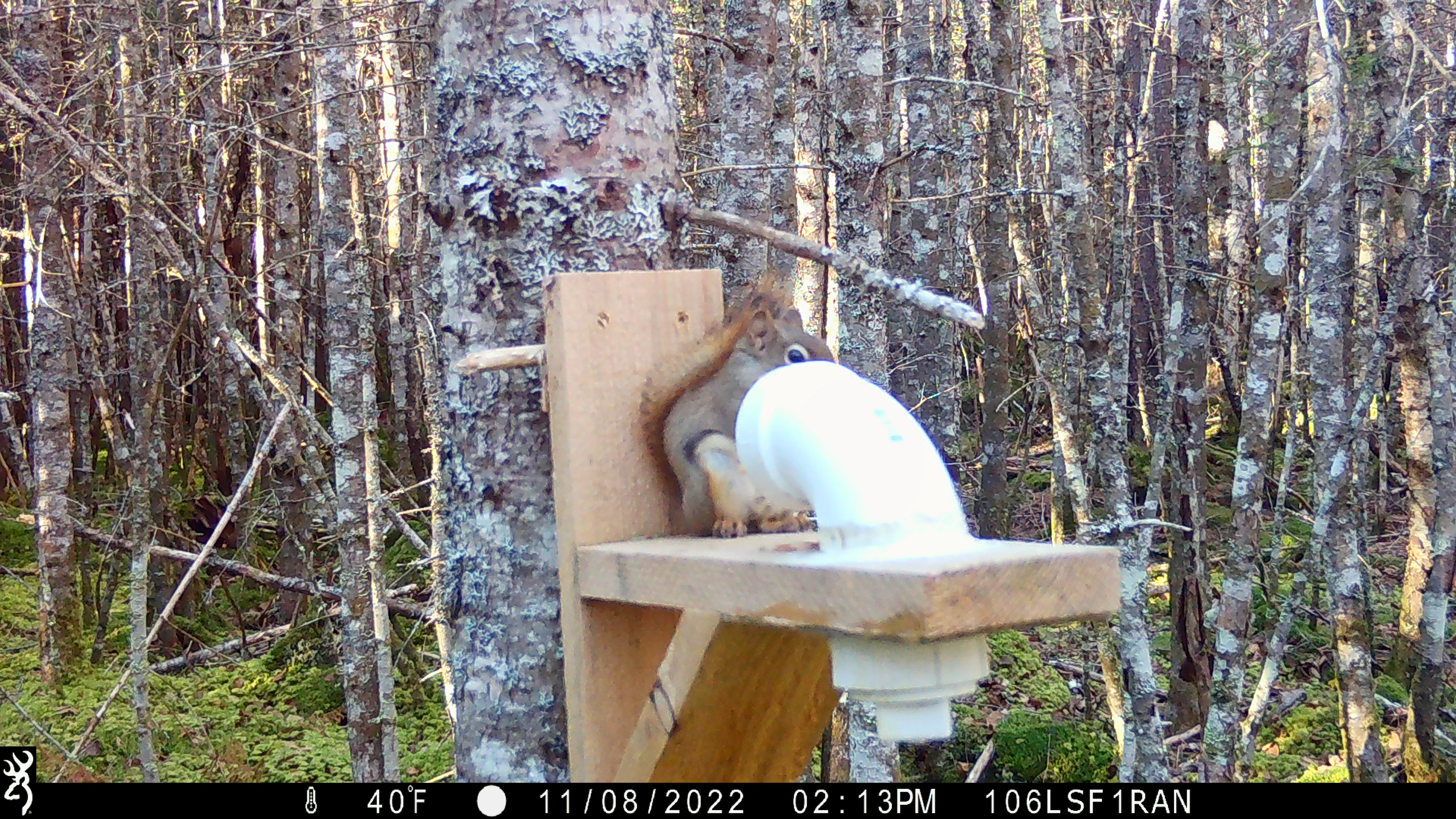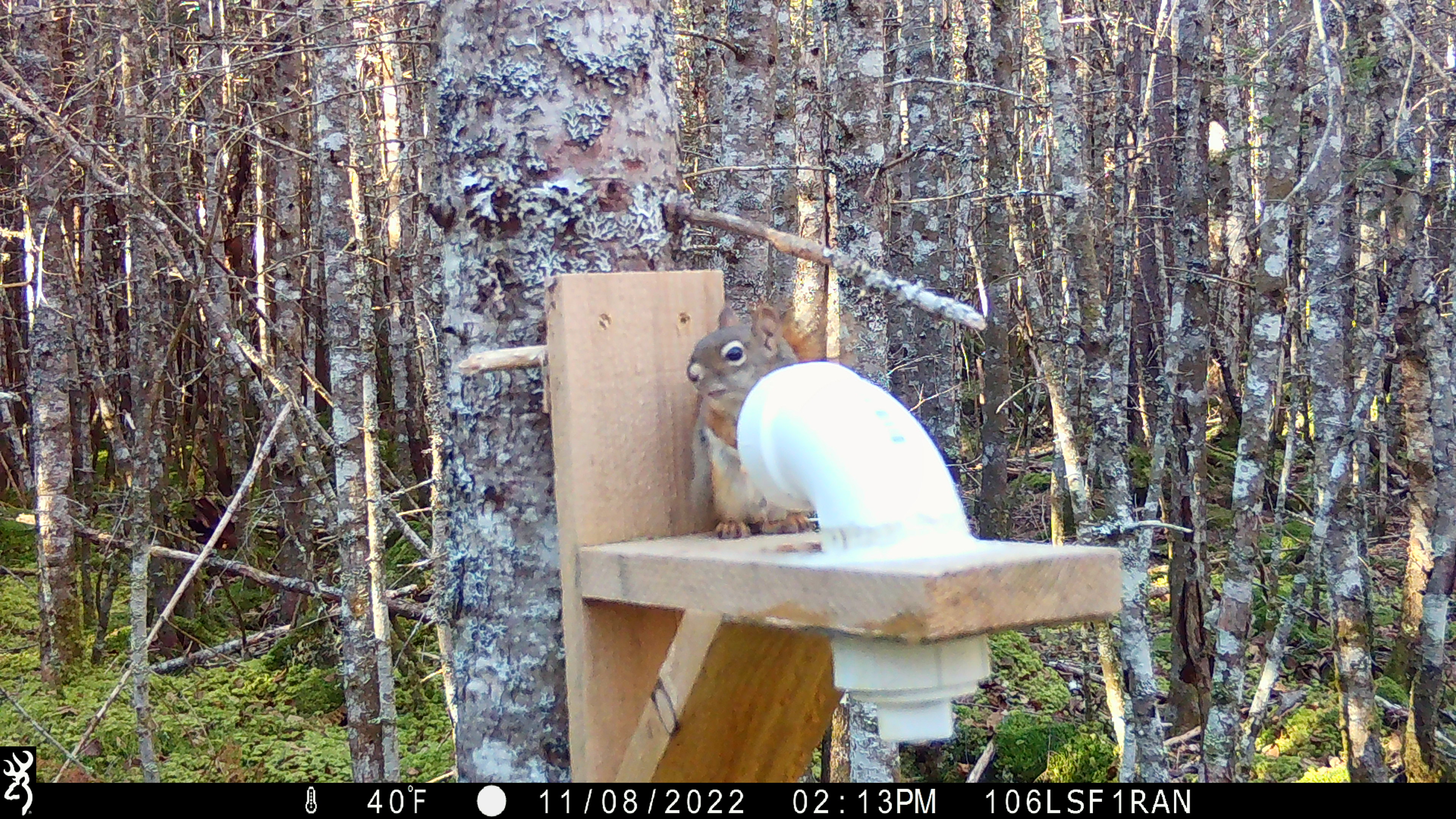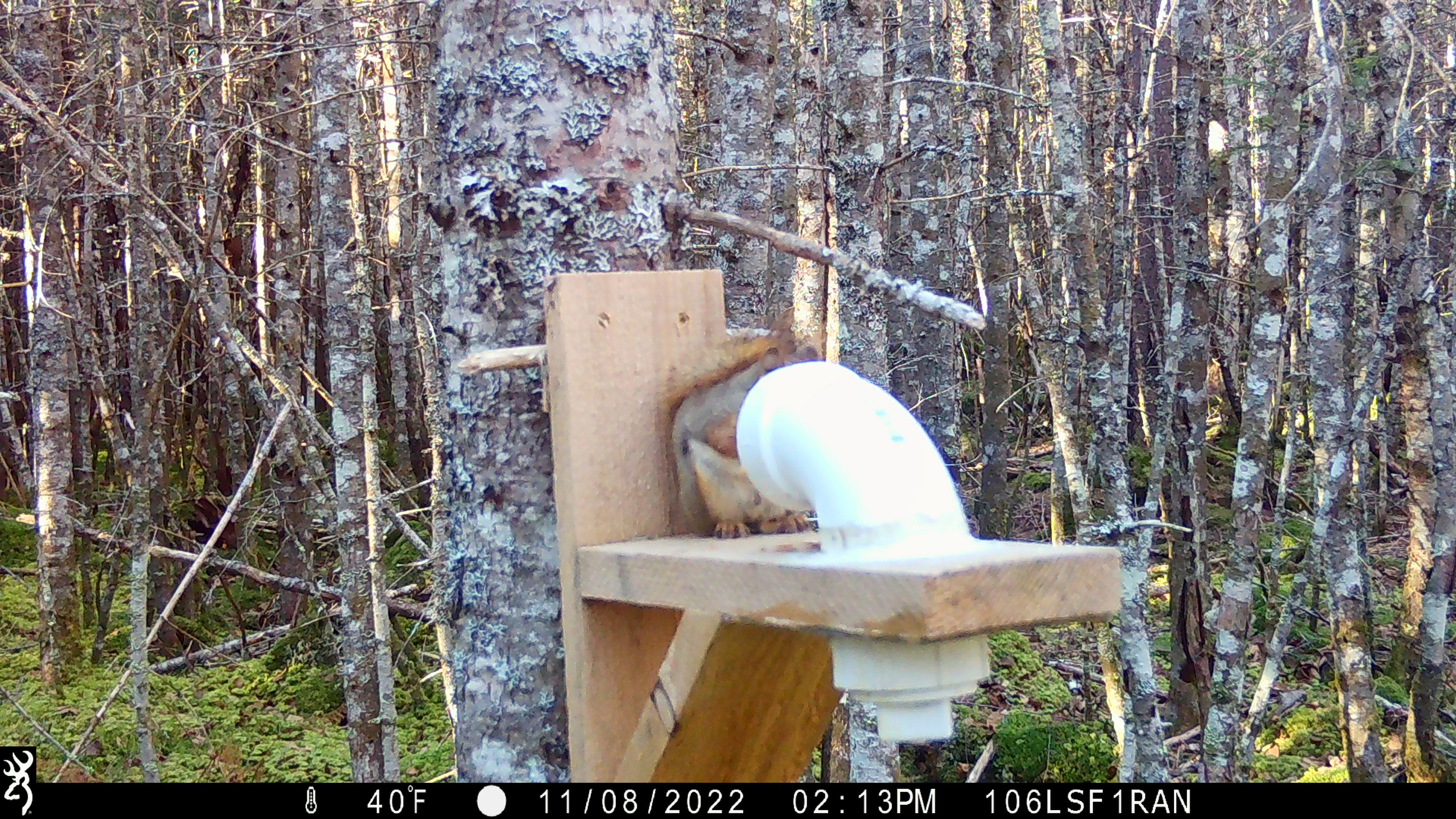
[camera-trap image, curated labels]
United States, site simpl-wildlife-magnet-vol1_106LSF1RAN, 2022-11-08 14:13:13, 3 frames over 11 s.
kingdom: Animalia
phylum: Chordata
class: Mammalia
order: Rodentia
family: Sciuridae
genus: Tamiasciurus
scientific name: Tamiasciurus hudsonicus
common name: red squirrel